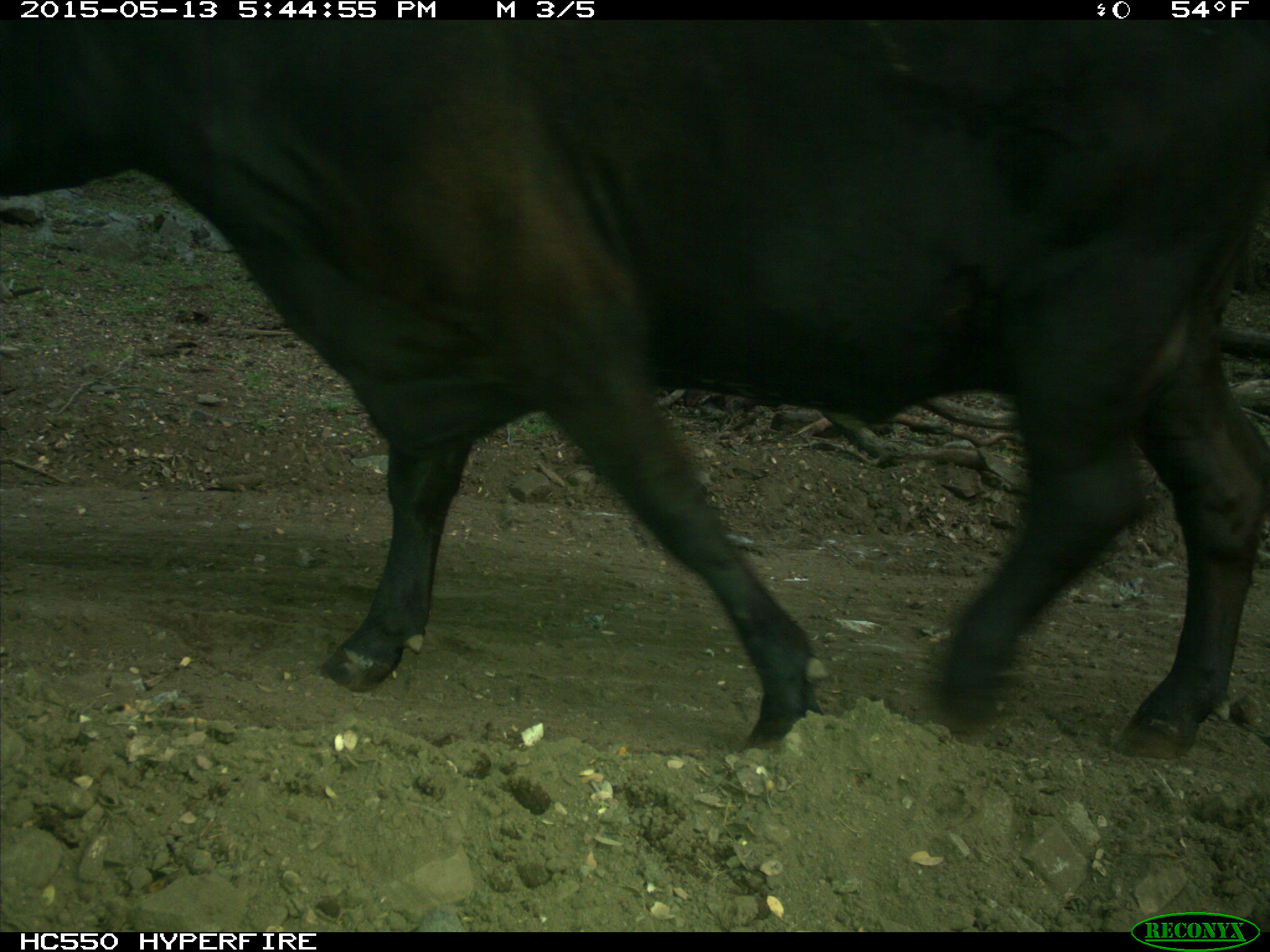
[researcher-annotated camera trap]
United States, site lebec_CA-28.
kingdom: Animalia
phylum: Chordata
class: Mammalia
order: Artiodactyla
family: Bovidae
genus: Bos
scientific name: Bos taurus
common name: domestic cow